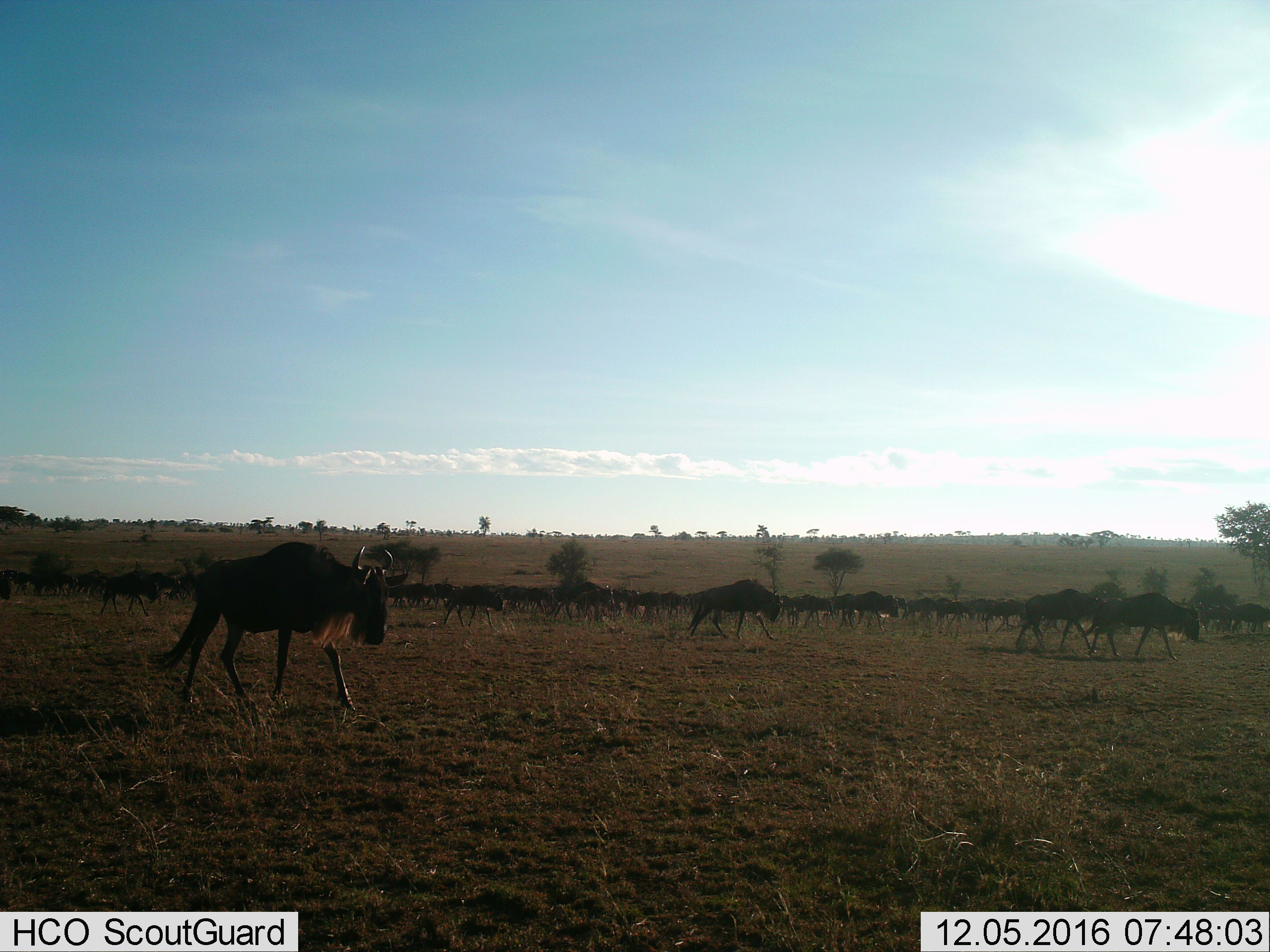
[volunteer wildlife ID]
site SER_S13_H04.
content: unidentified animal